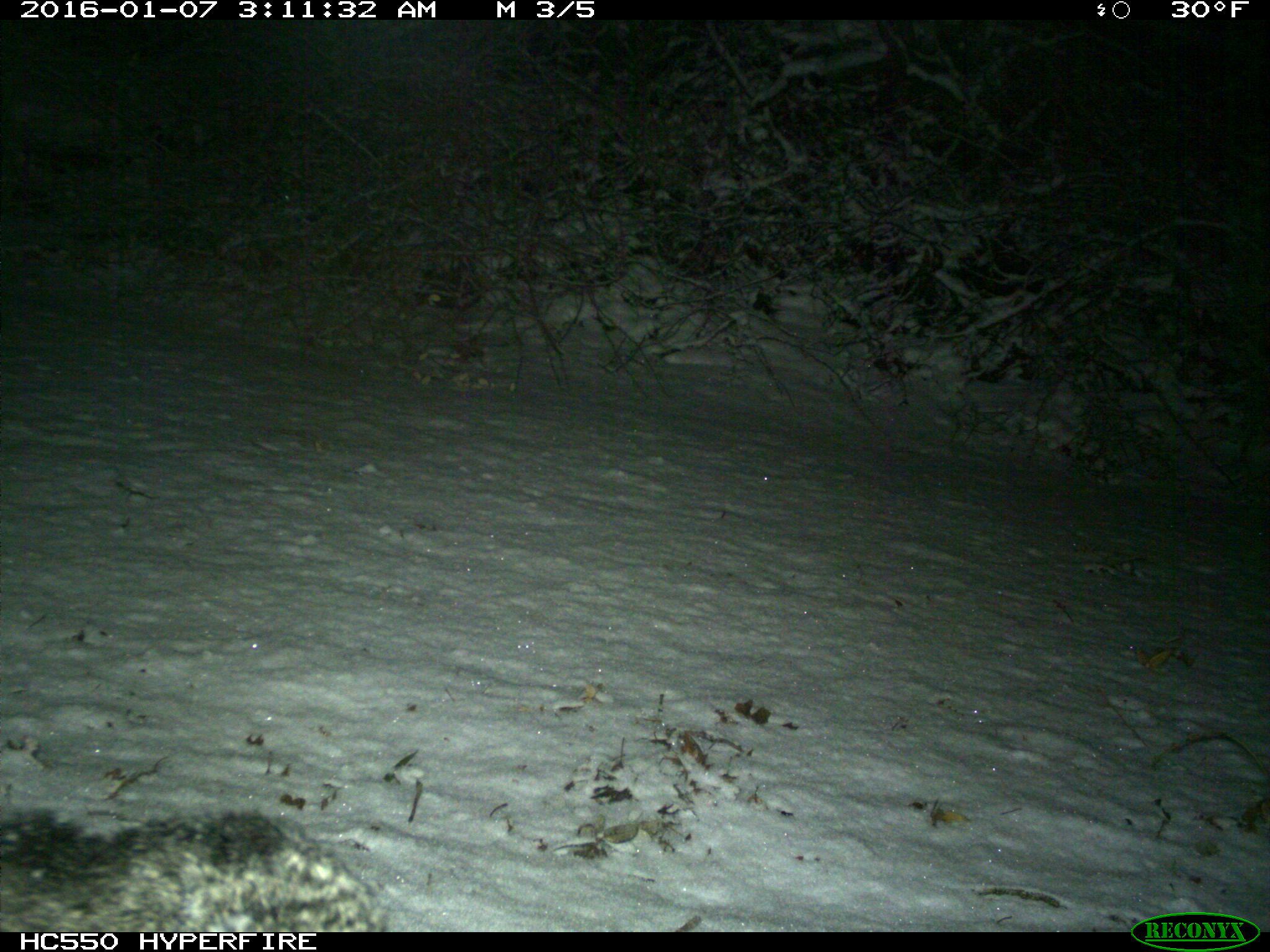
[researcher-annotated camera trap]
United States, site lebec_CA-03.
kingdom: Animalia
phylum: Chordata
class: Mammalia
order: Carnivora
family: Canidae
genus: Urocyon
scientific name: Urocyon cinereoargenteus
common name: gray fox